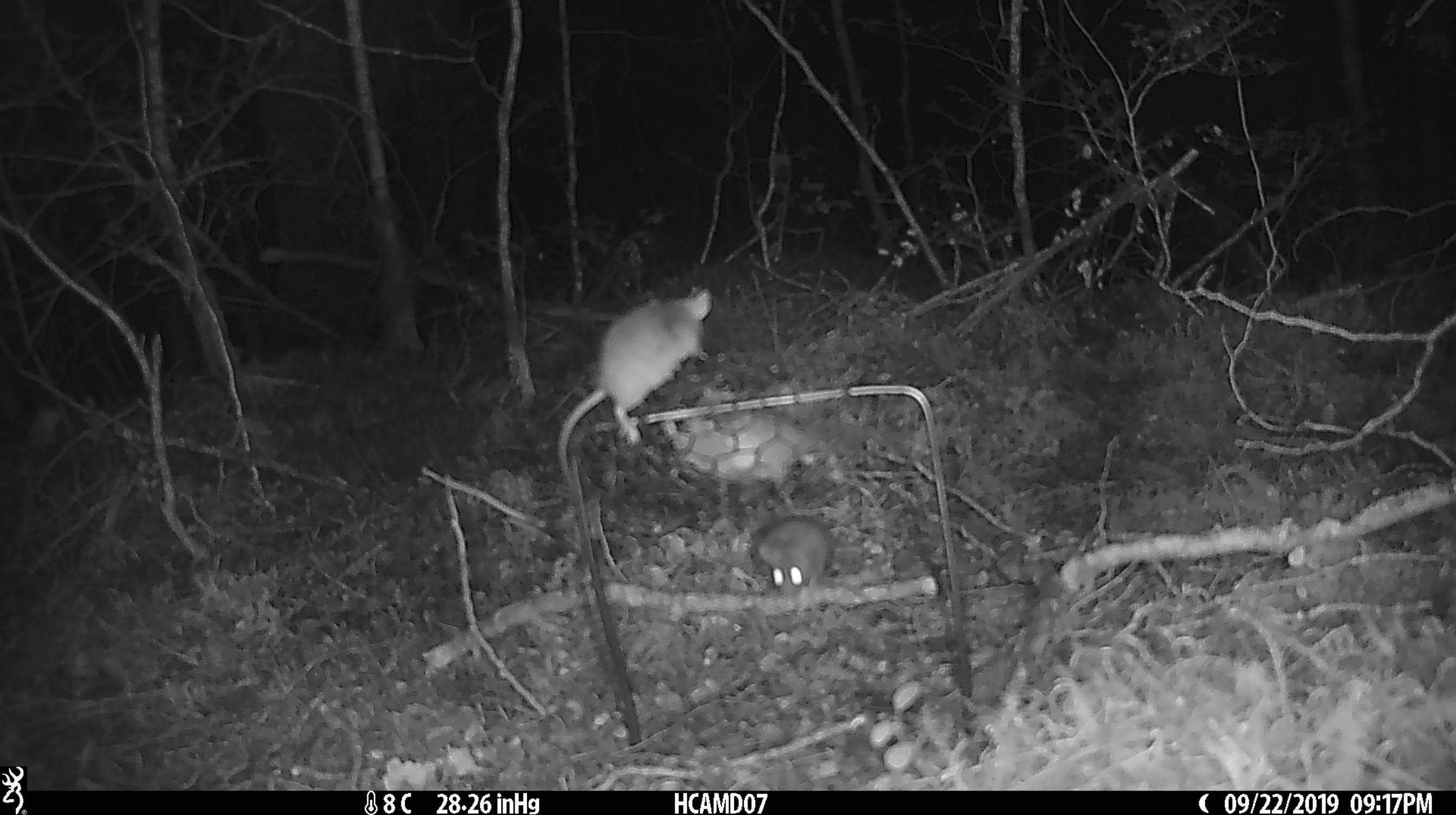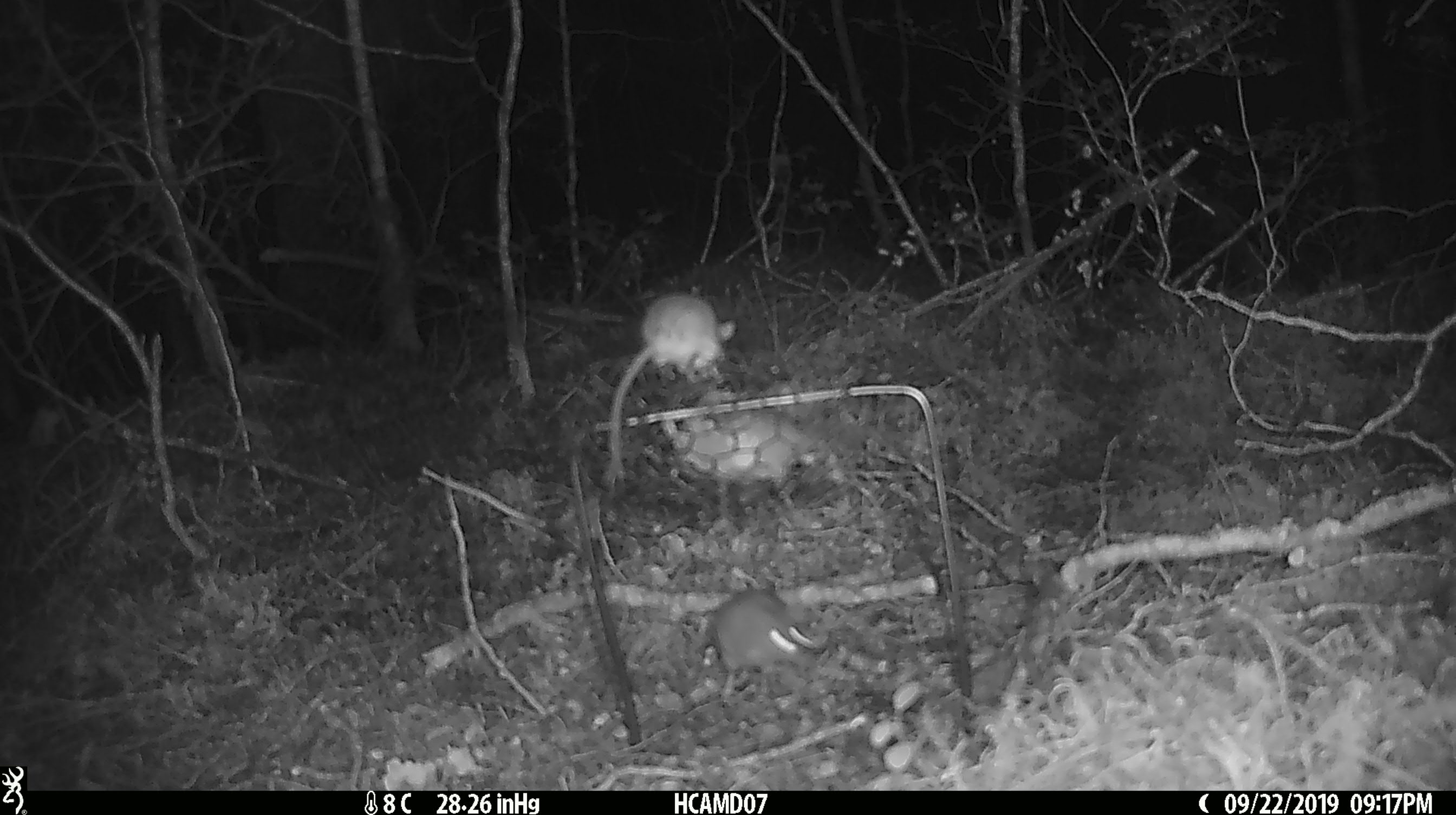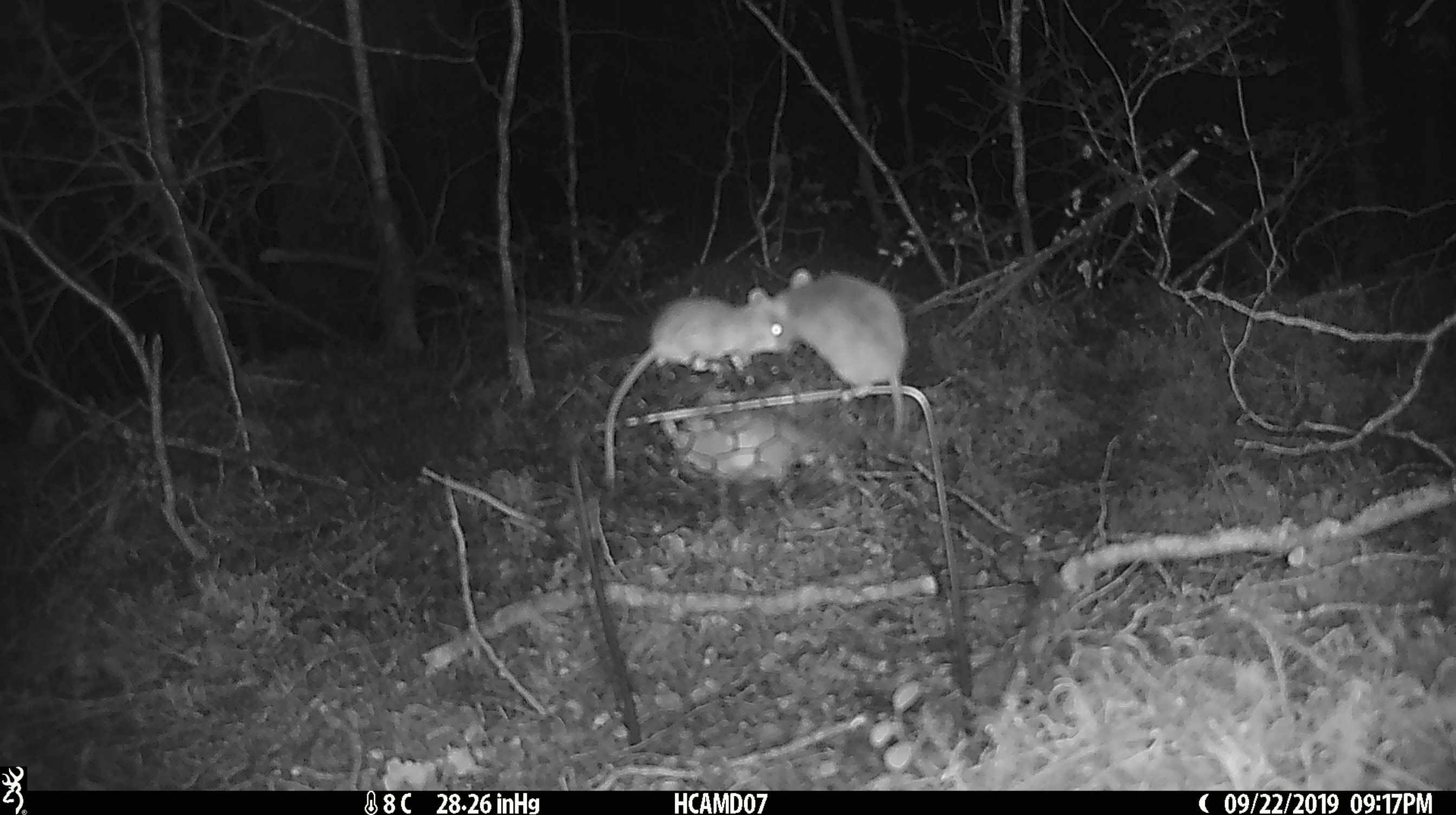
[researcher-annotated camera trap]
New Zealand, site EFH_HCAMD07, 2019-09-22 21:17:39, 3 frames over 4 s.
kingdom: Animalia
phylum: Chordata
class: Mammalia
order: Rodentia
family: Muridae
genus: Mus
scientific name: Mus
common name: mouse